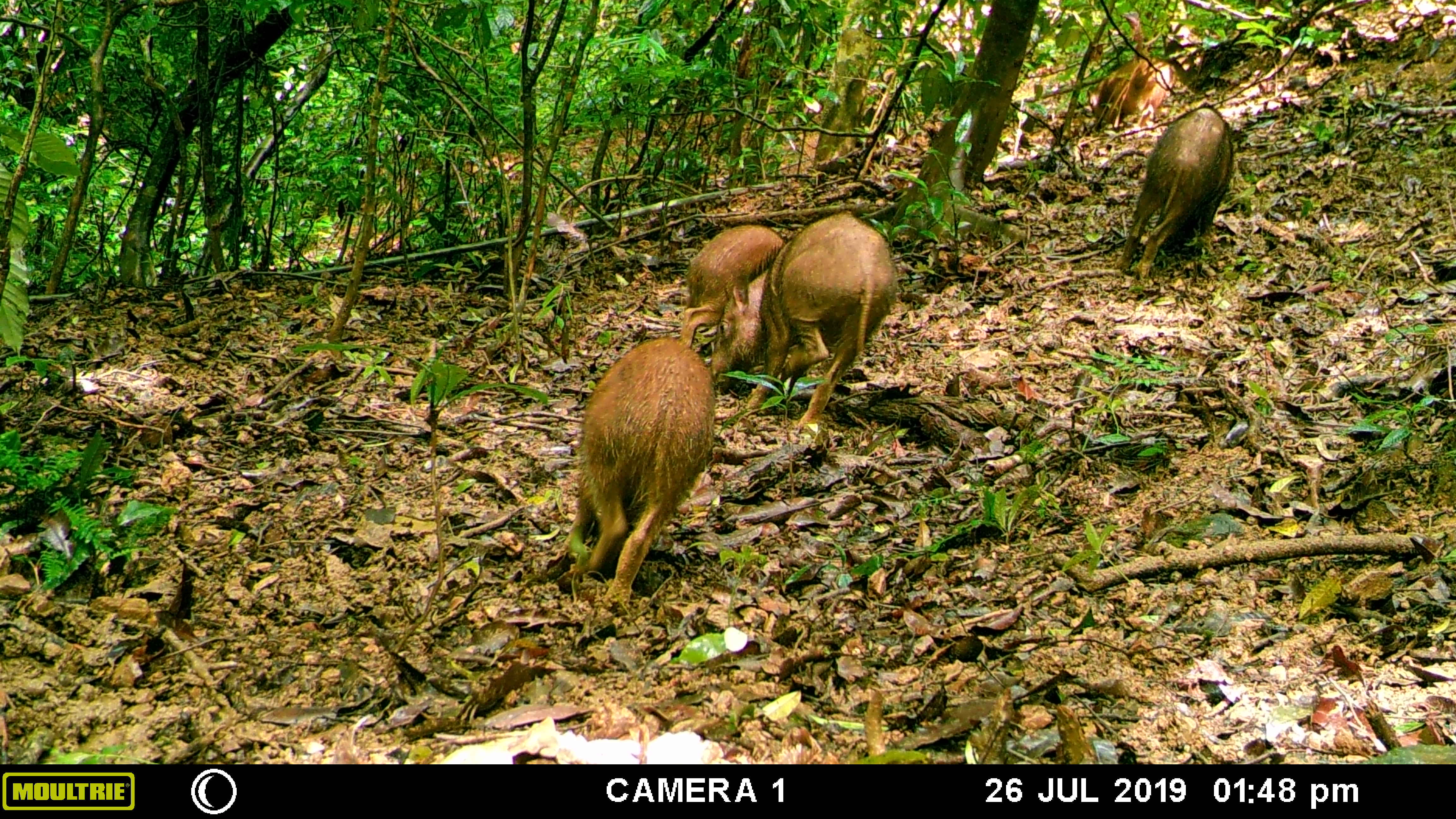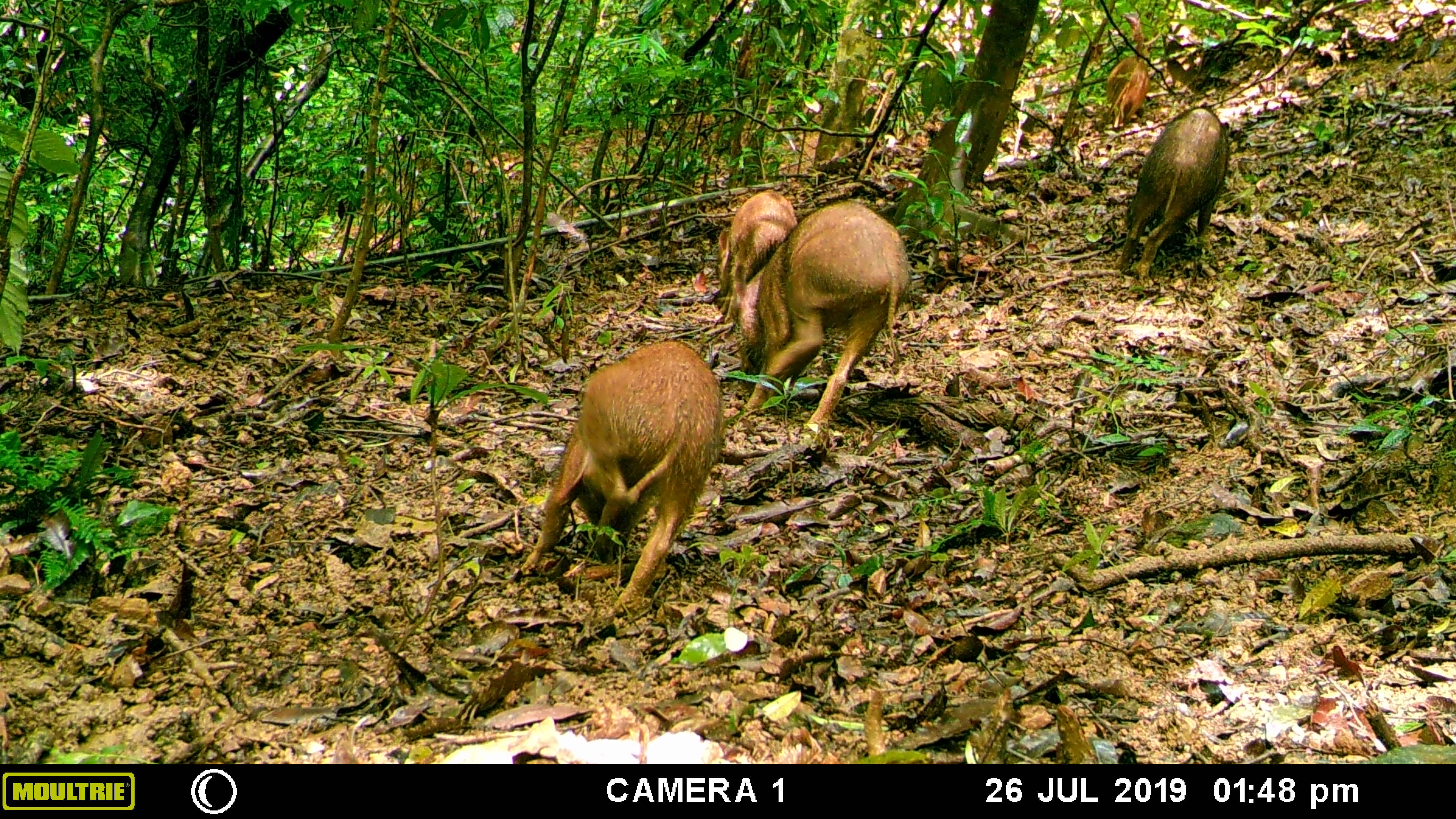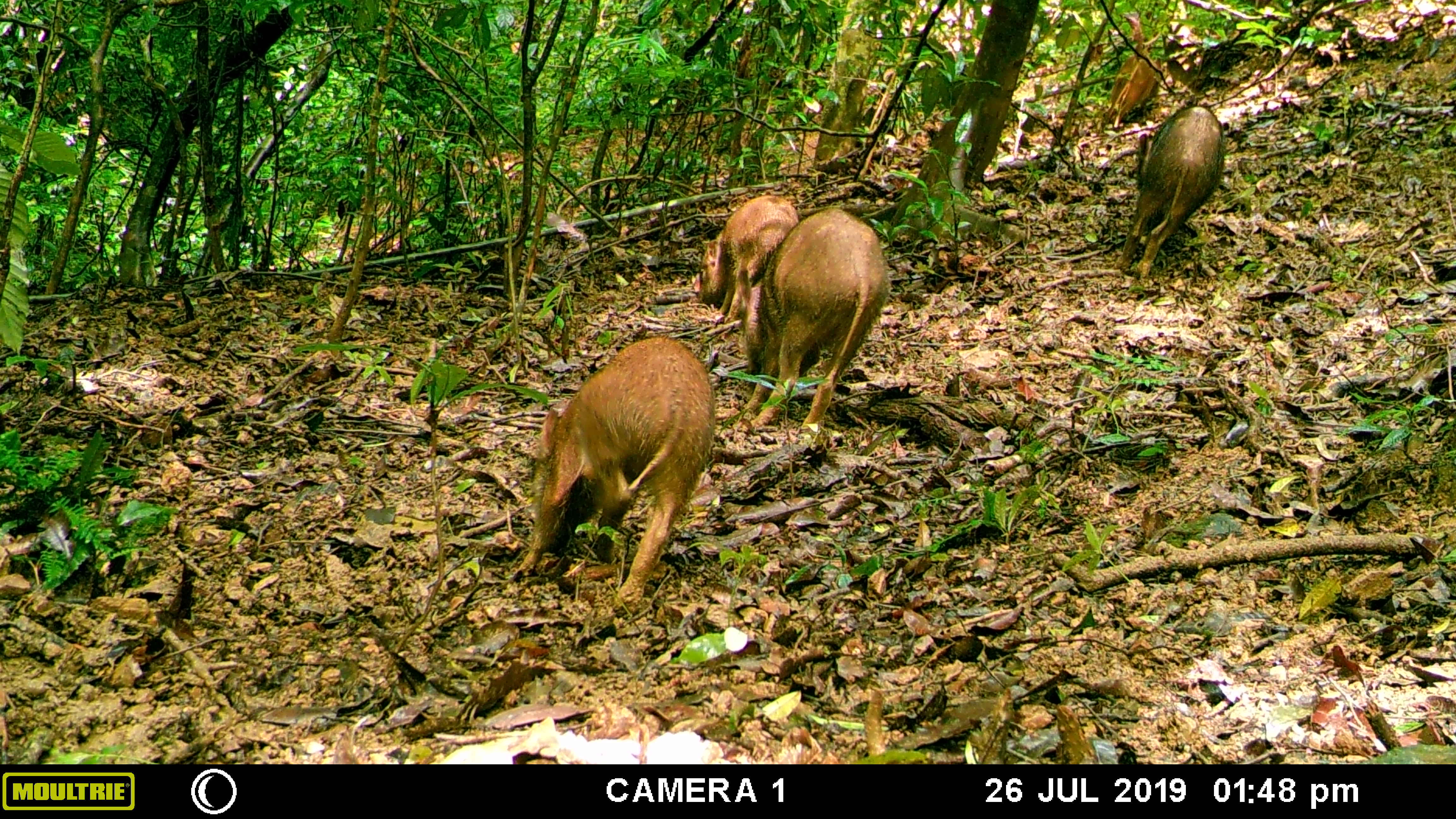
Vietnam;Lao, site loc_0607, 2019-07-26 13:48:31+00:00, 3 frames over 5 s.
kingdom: Animalia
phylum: Chordata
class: Mammalia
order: Artiodactyla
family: Suidae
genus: Sus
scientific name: Sus scrofa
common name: eurasian wild pig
Eurasian wild pig (Sus scrofa). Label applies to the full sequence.